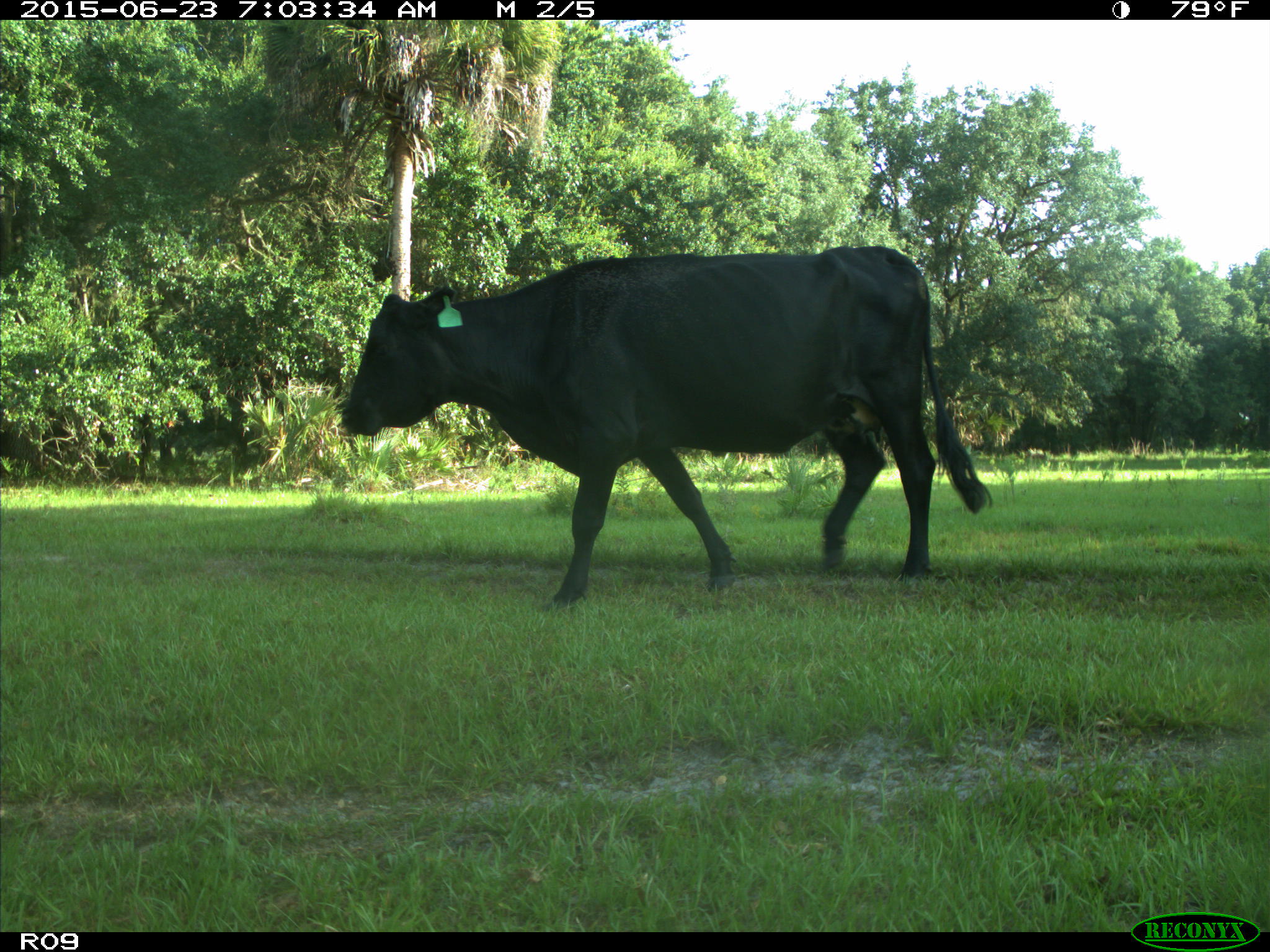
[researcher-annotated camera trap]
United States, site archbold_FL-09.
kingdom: Animalia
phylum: Chordata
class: Mammalia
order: Artiodactyla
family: Bovidae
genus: Bos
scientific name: Bos taurus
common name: domestic cow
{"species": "Bos taurus (domestic cow)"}